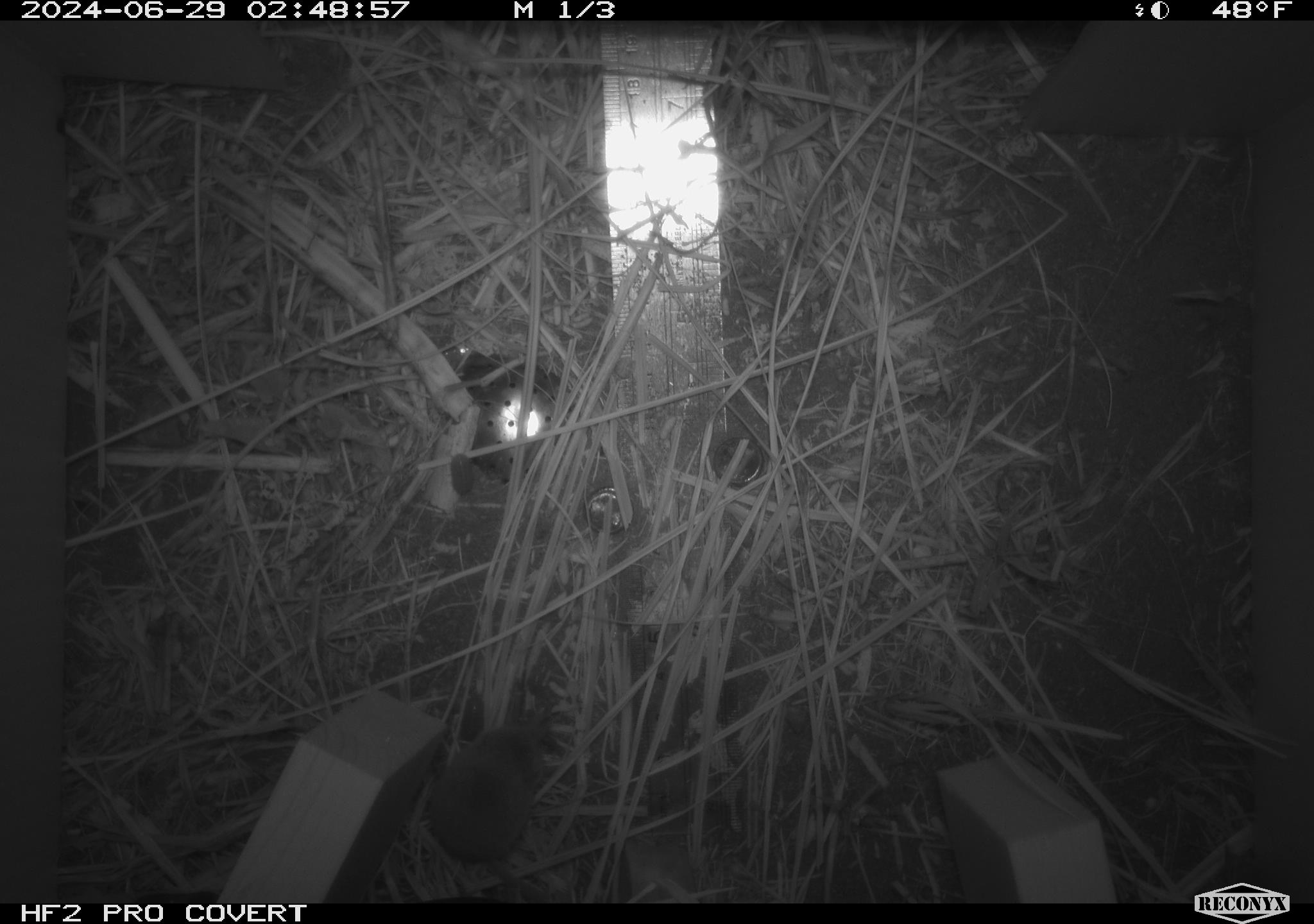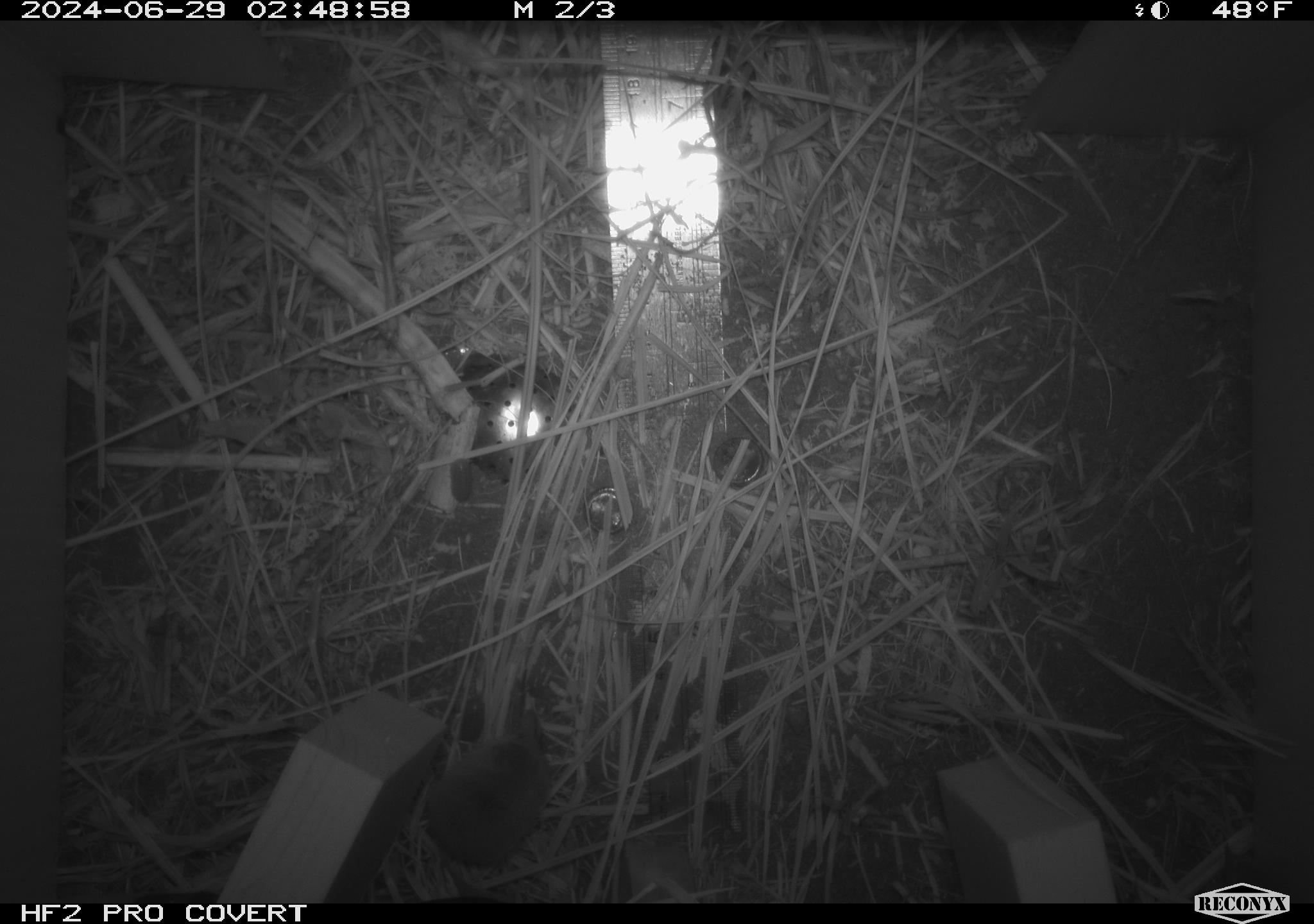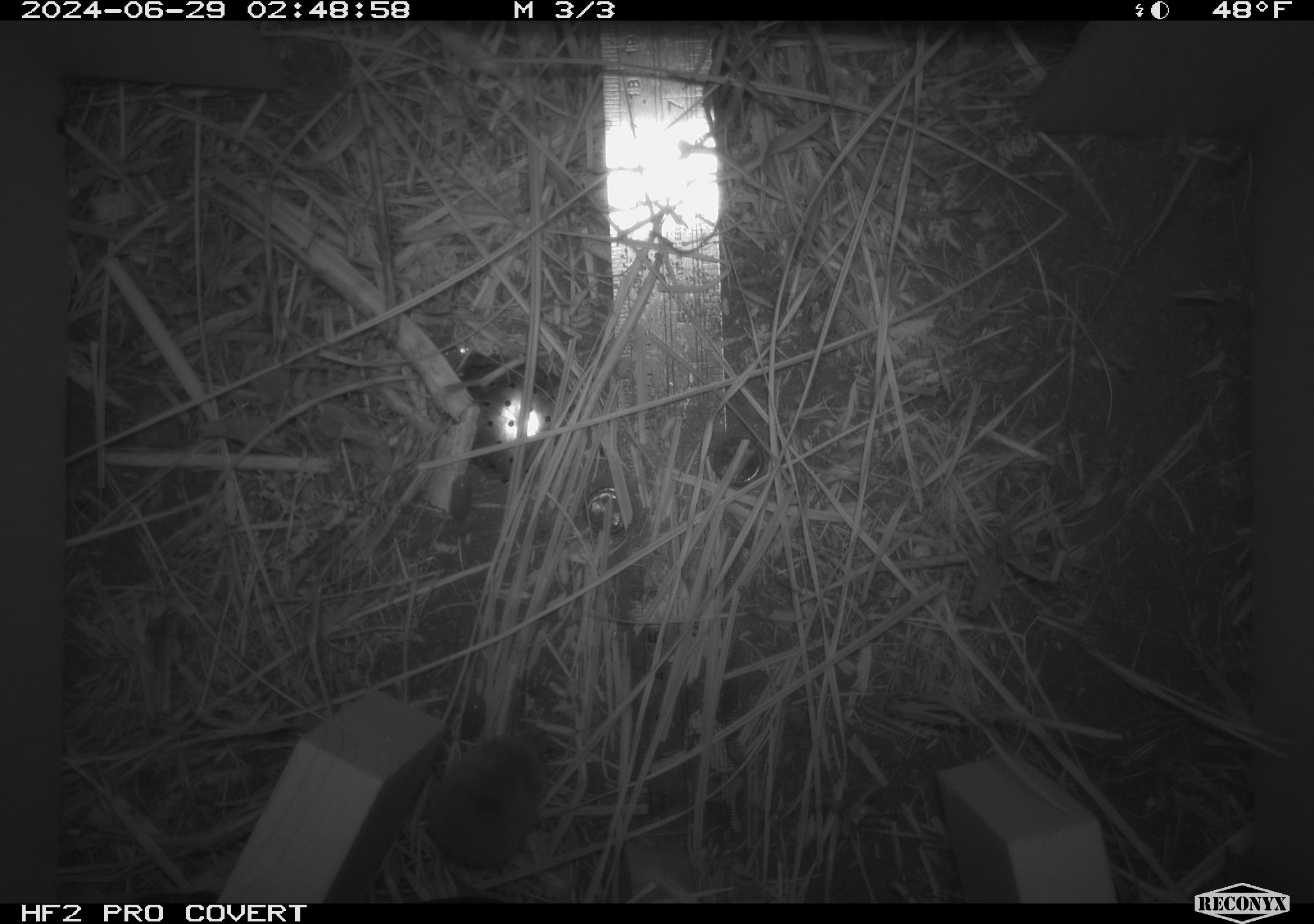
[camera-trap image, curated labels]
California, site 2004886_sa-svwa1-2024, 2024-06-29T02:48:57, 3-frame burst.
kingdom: Animalia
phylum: Chordata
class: Mammalia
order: Eulipotyphla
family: Soricidae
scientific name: Soricidae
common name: shrews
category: soricidae family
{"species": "soricidae family (shrews) (Soricidae)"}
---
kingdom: Animalia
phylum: Arthropoda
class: Malacostraca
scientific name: Malacostraca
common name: amphipods, crabs, isopods, krill, lobsters and shrimps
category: malacostracan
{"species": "malacostracan (amphipods, crabs, isopods, krill, lobsters and shrimps) (Malacostraca)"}